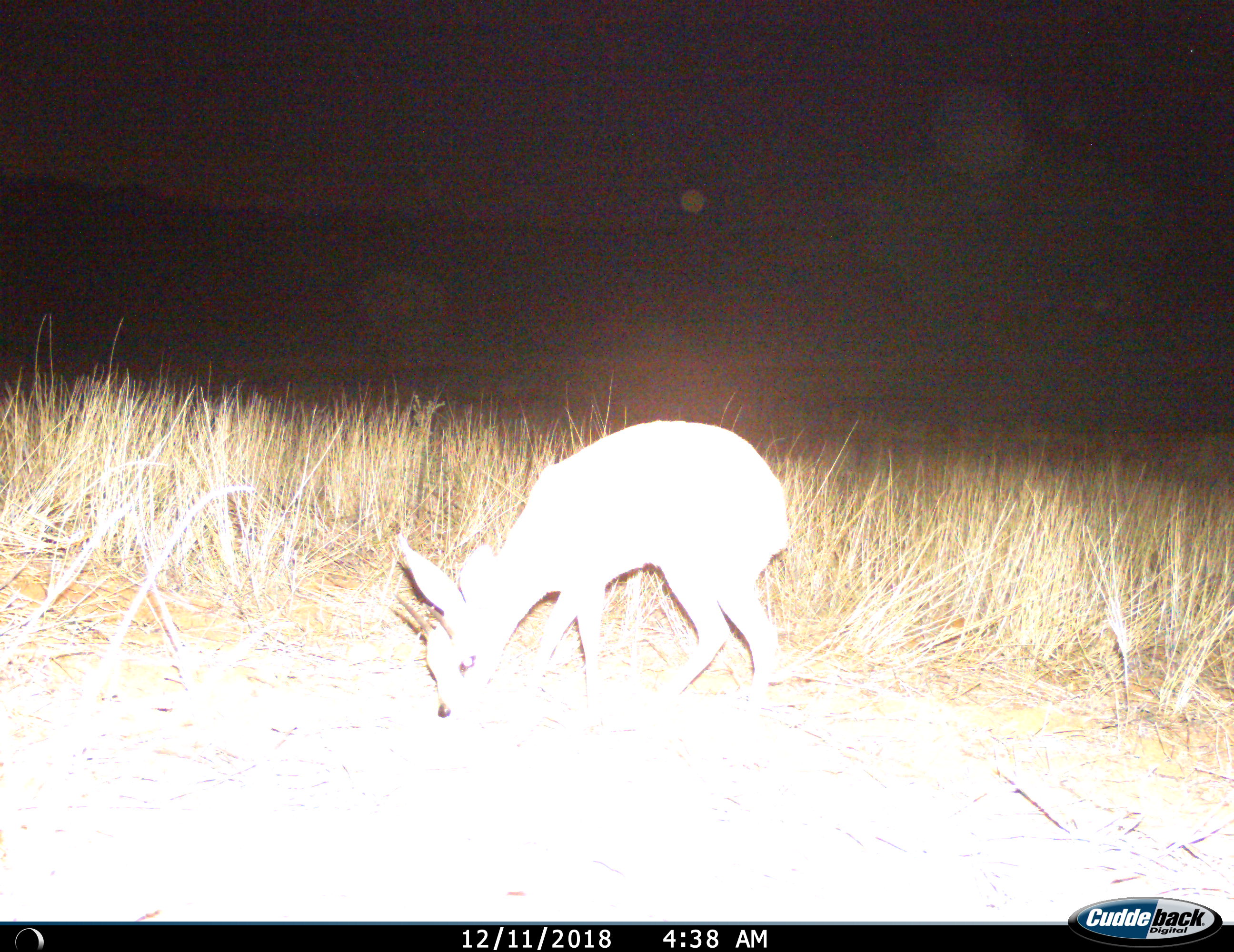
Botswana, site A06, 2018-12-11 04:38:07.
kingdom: Animalia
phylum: Chordata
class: Mammalia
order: Artiodactyla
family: Bovidae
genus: Raphicerus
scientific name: Raphicerus campestris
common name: steenbok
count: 1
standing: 20%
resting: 0%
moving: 10%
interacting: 0%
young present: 0%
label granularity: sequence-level